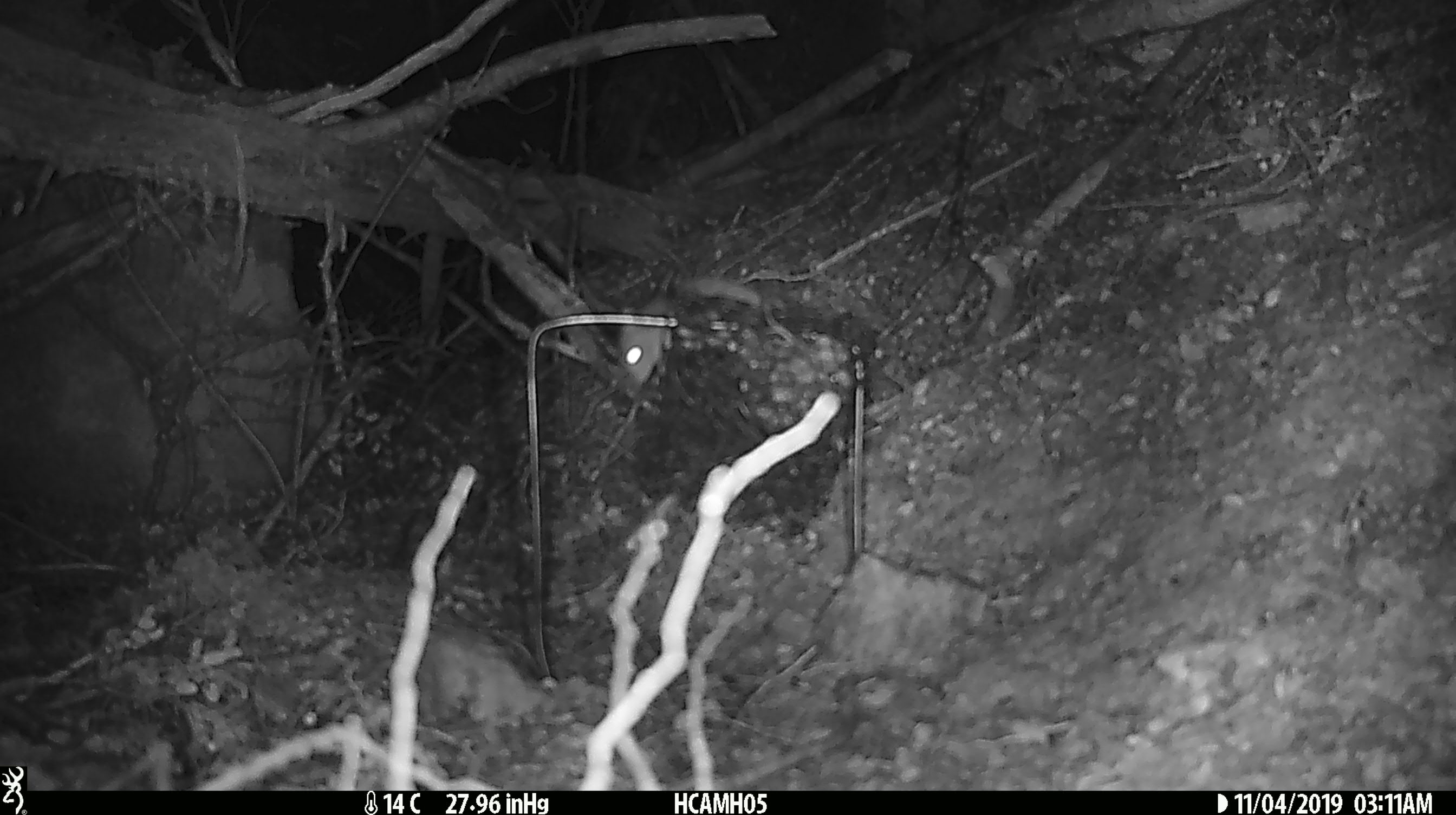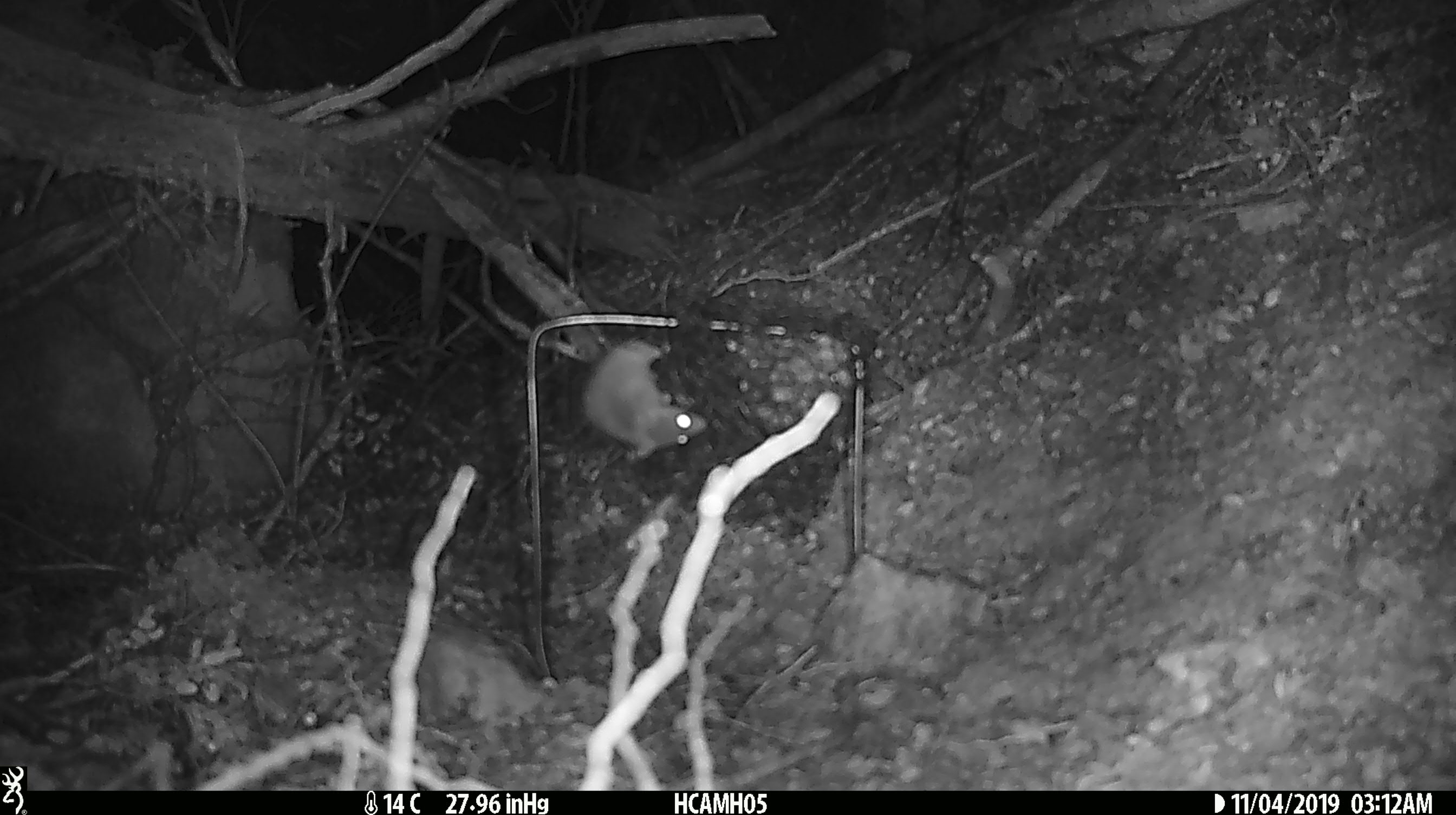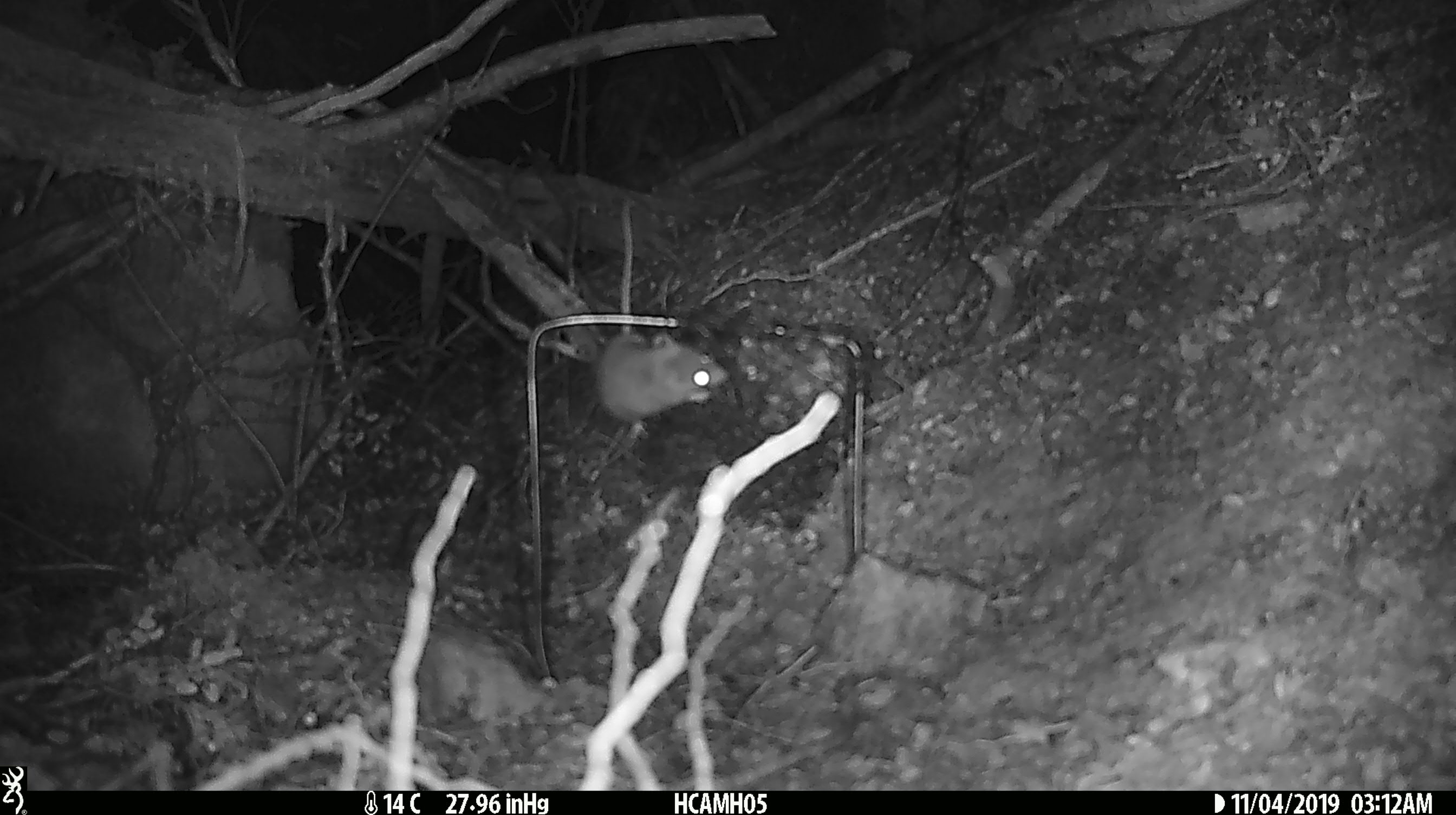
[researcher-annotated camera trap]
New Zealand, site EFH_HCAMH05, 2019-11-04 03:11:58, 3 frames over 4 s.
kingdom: Animalia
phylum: Chordata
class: Mammalia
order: Rodentia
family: Muridae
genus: Mus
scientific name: Mus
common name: mouse